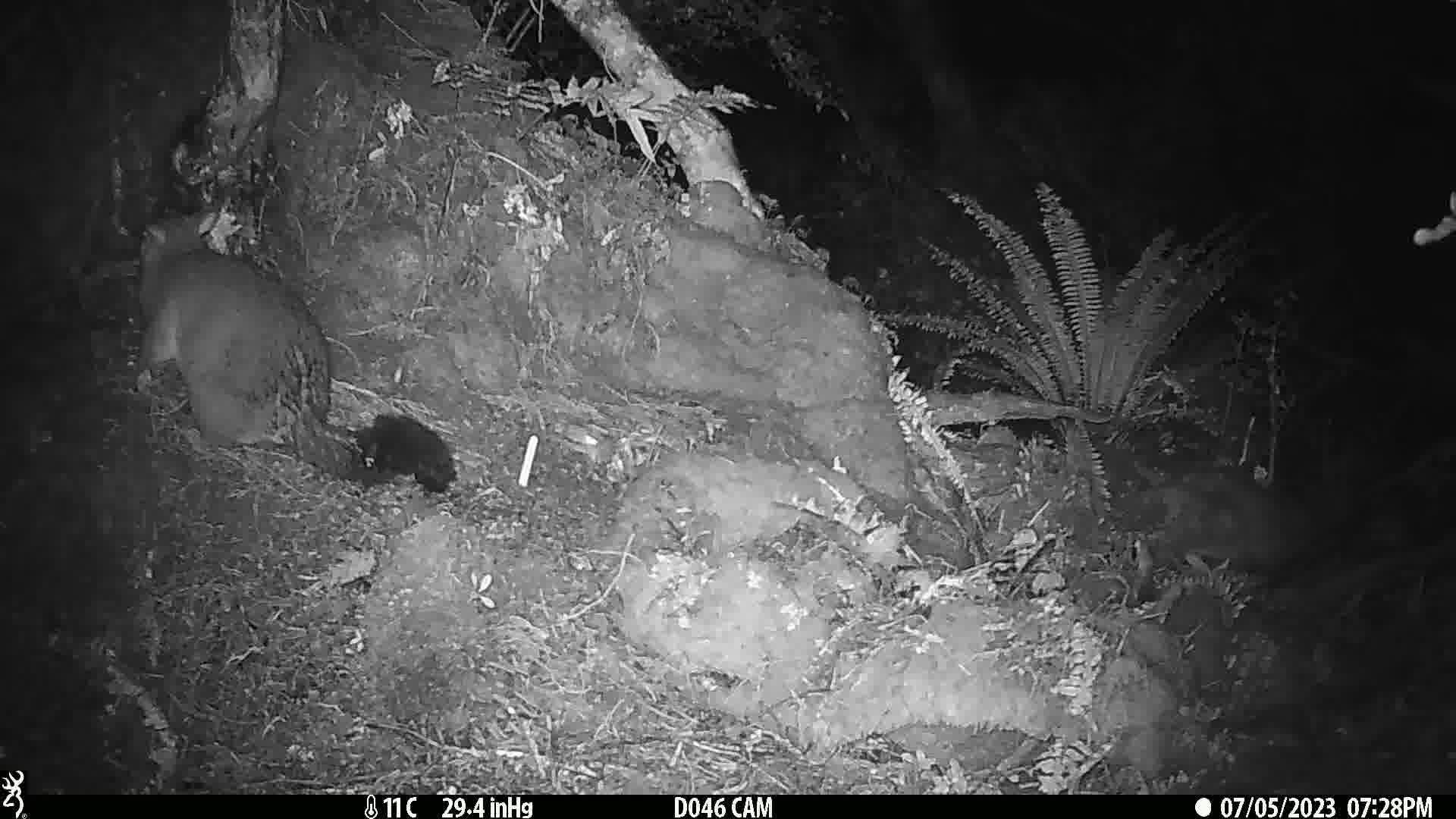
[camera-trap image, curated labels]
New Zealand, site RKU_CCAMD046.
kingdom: Animalia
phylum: Chordata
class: Mammalia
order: Diprotodontia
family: Phalangeridae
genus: Trichosurus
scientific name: Trichosurus vulpecula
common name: common brushtail possum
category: possum